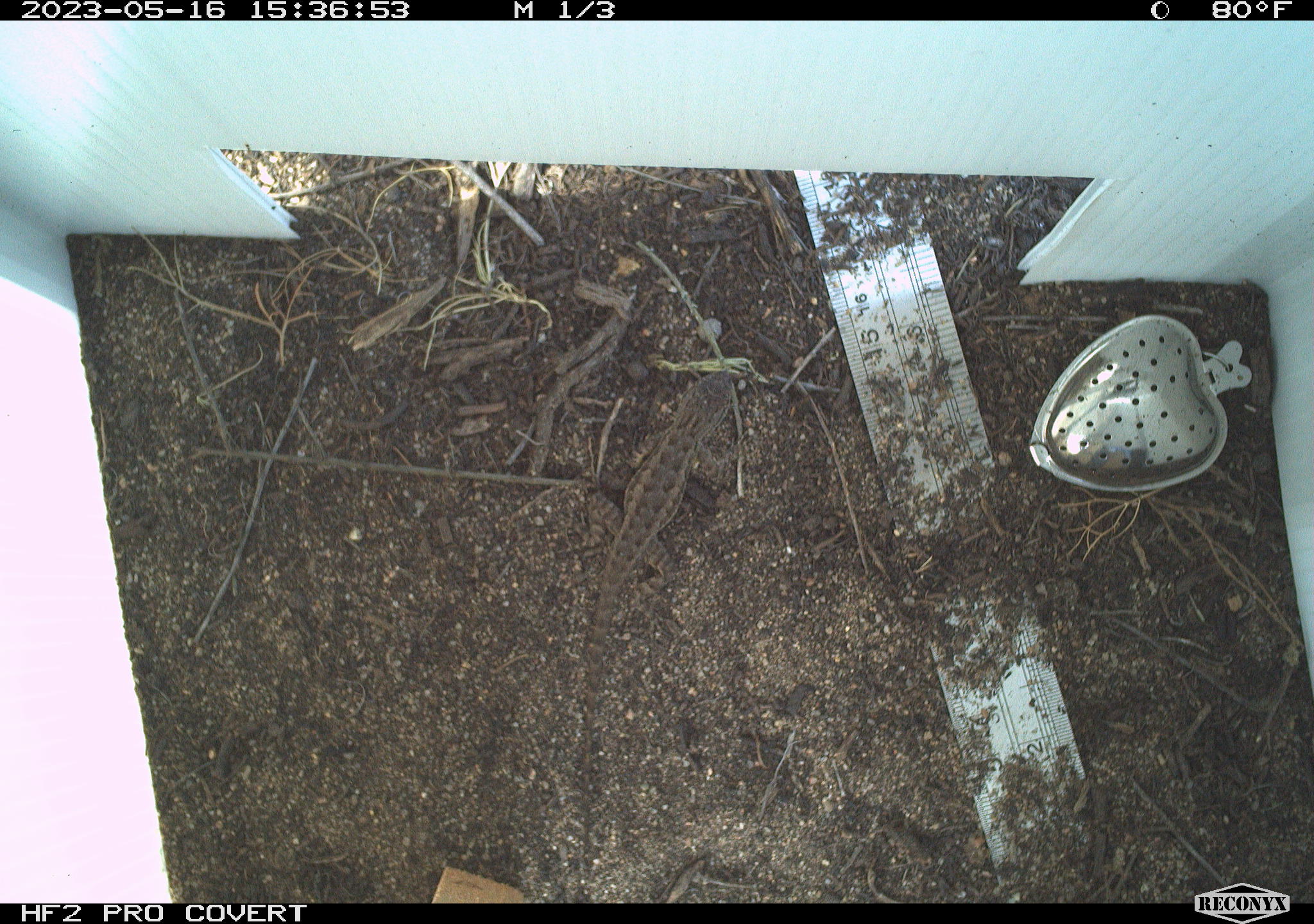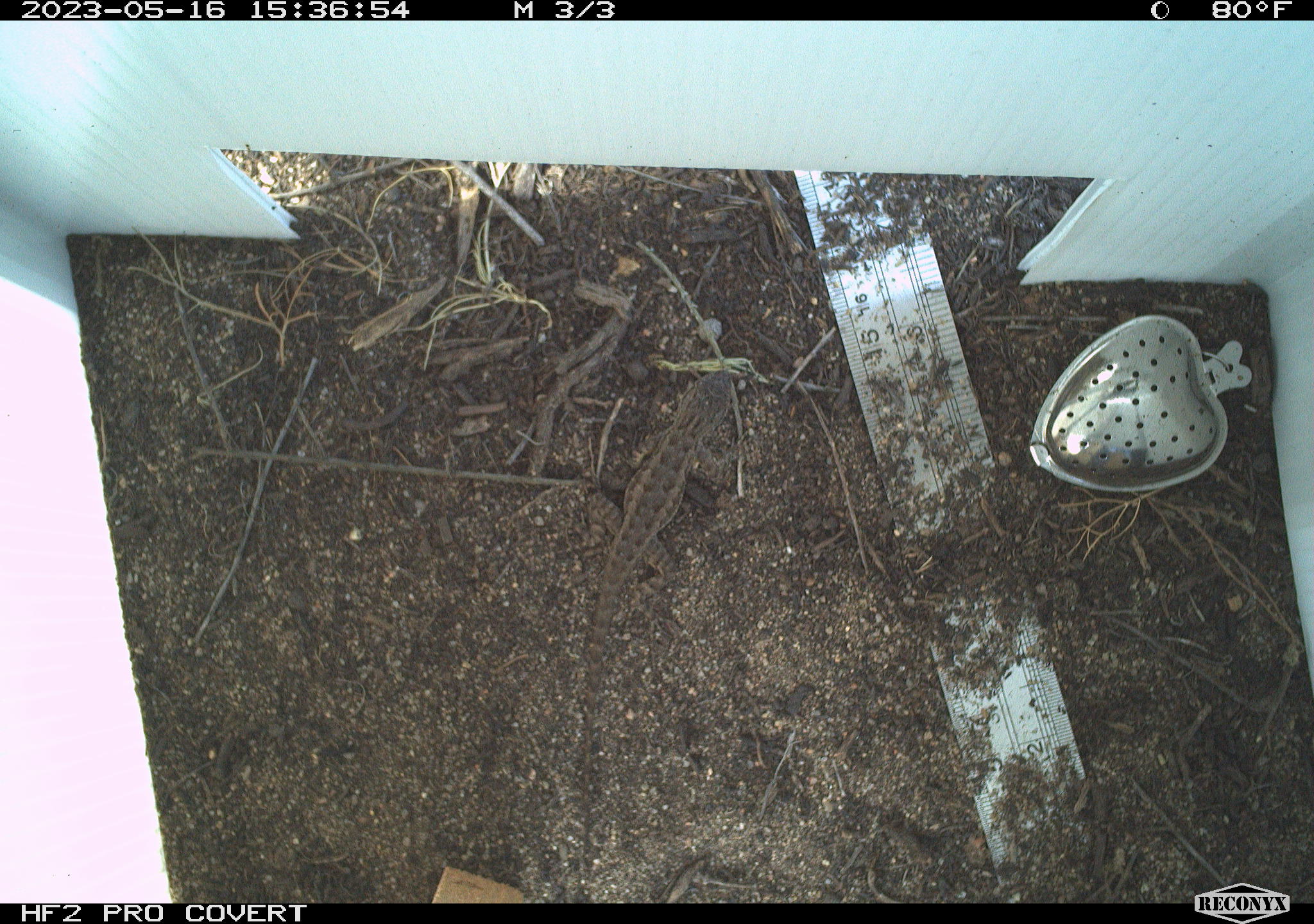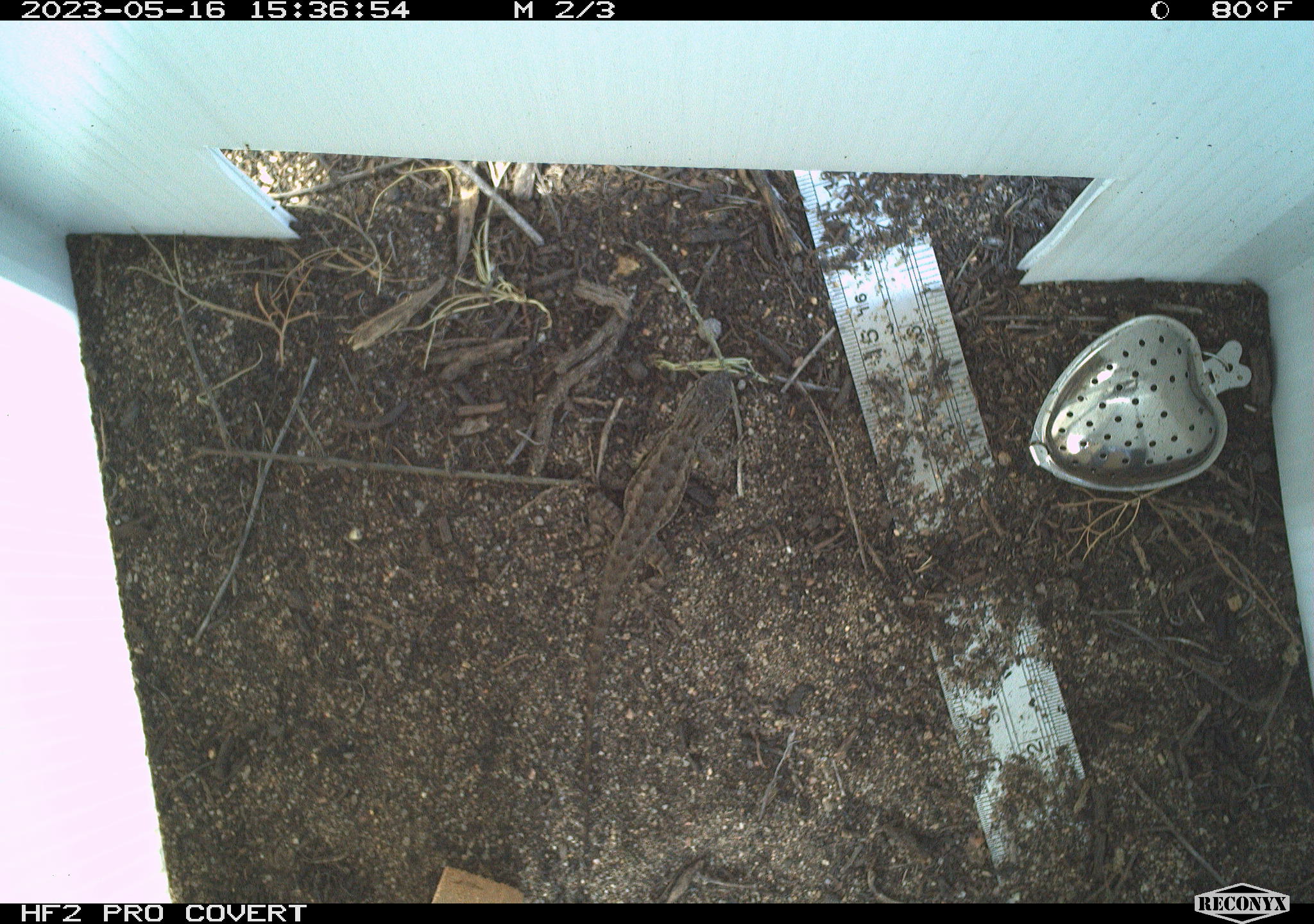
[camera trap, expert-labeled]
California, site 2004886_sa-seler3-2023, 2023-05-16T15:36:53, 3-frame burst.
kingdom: Animalia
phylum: Chordata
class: Reptilia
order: Squamata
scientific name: Squamata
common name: lizards and snakes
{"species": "lizards and snakes (Squamata)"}